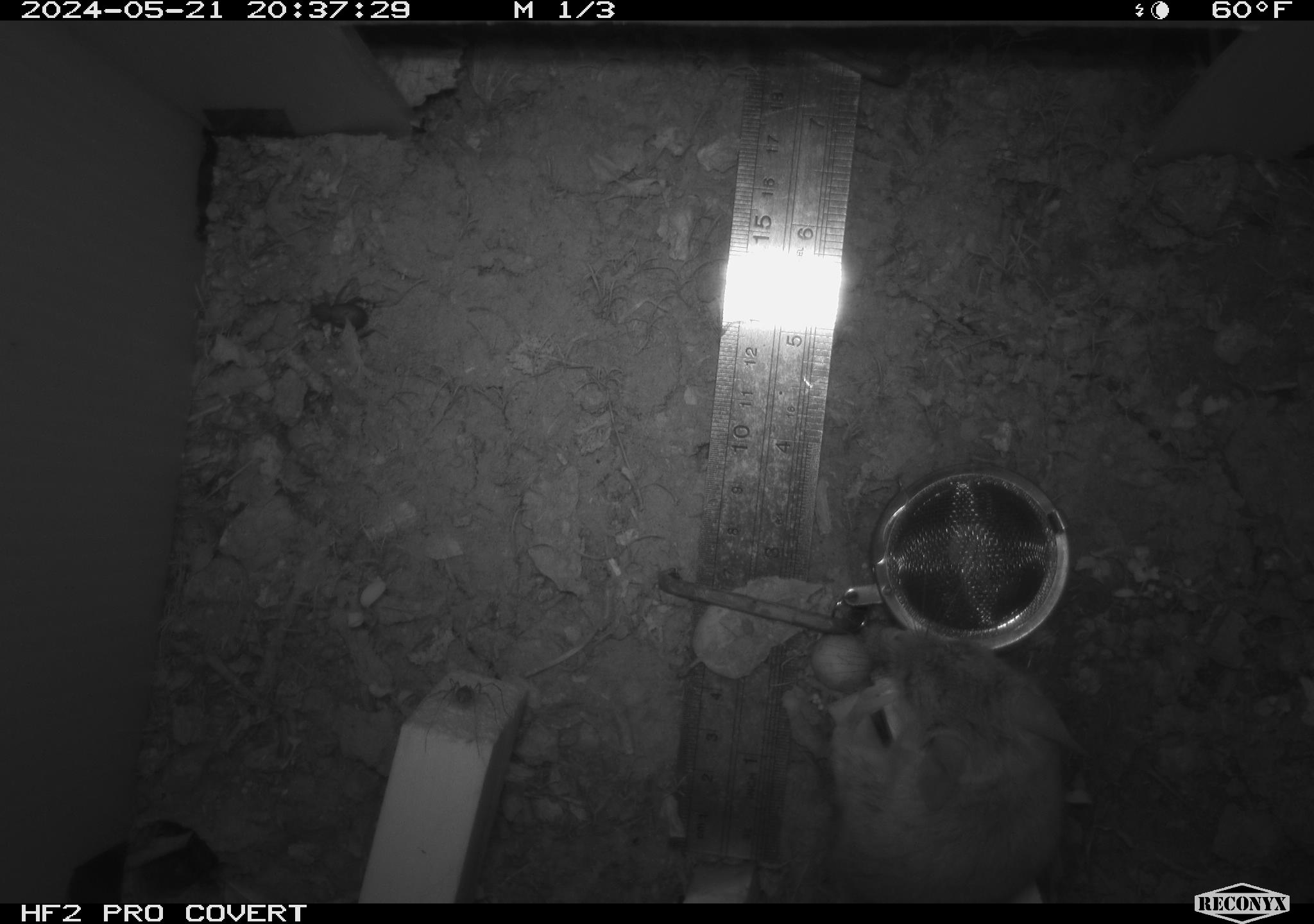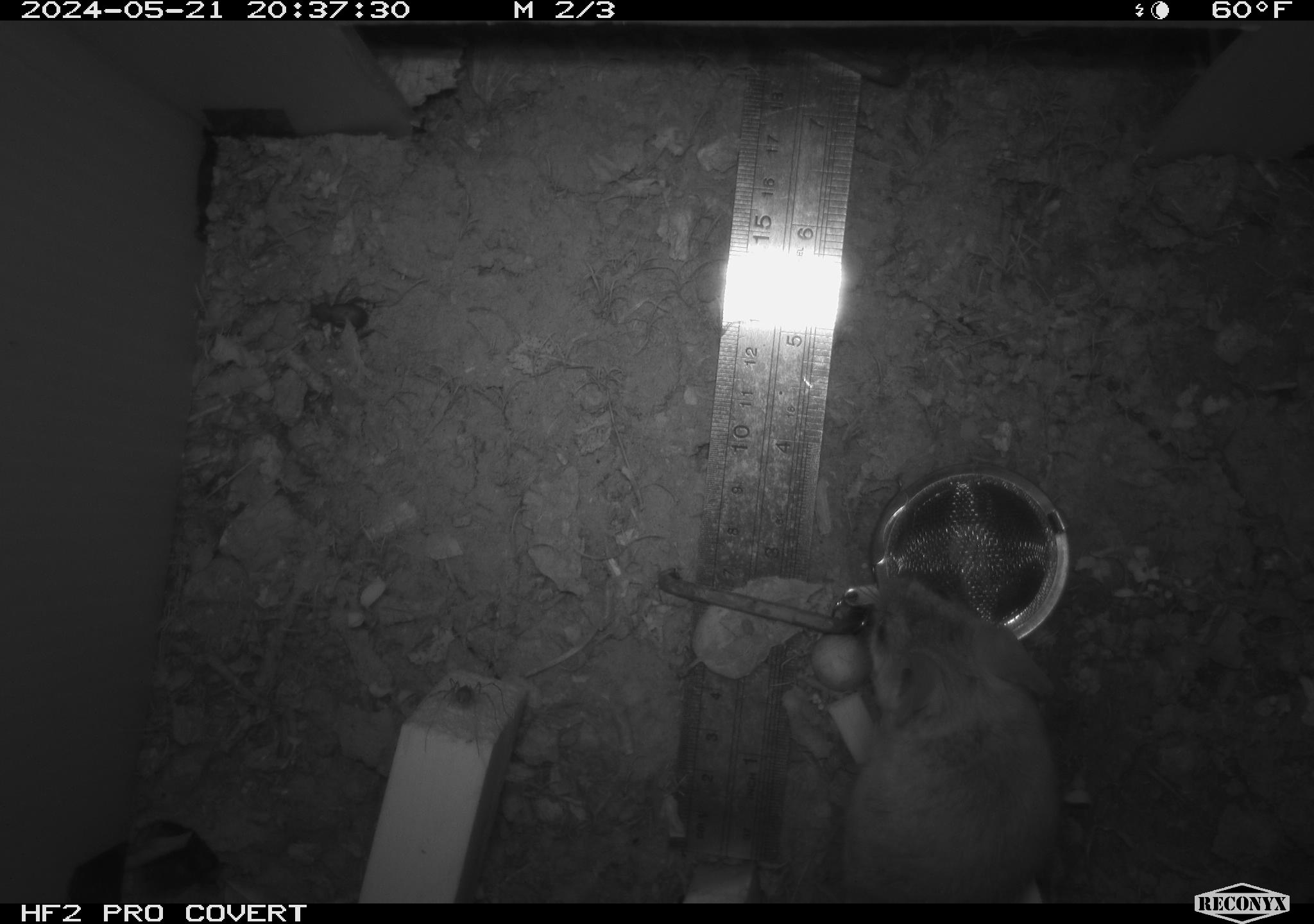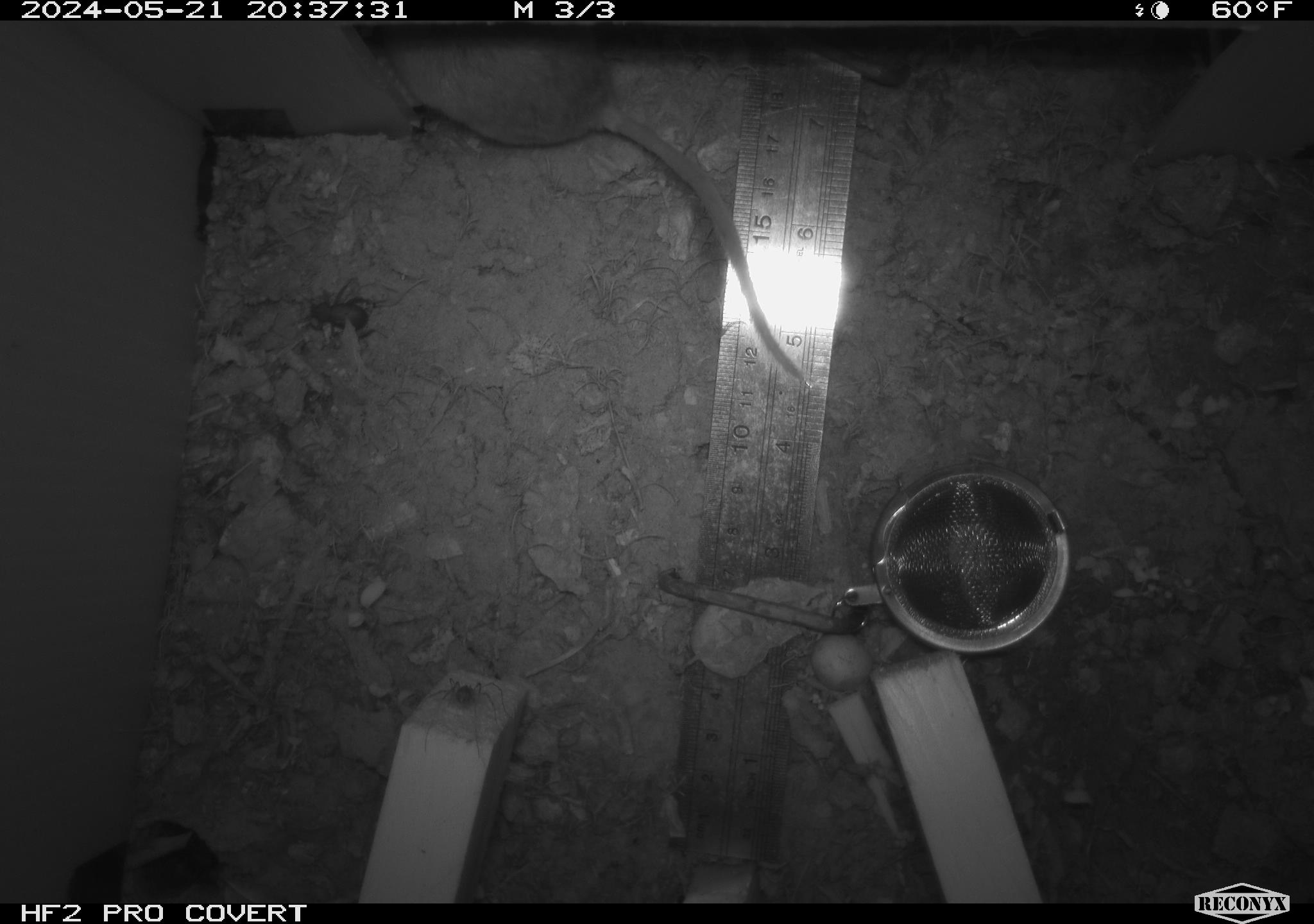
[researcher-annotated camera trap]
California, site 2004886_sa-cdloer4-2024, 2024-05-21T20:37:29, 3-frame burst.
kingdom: Animalia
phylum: Chordata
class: Mammalia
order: Rodentia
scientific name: Rodentia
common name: mouse species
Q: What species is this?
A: Mouse species (Rodentia).